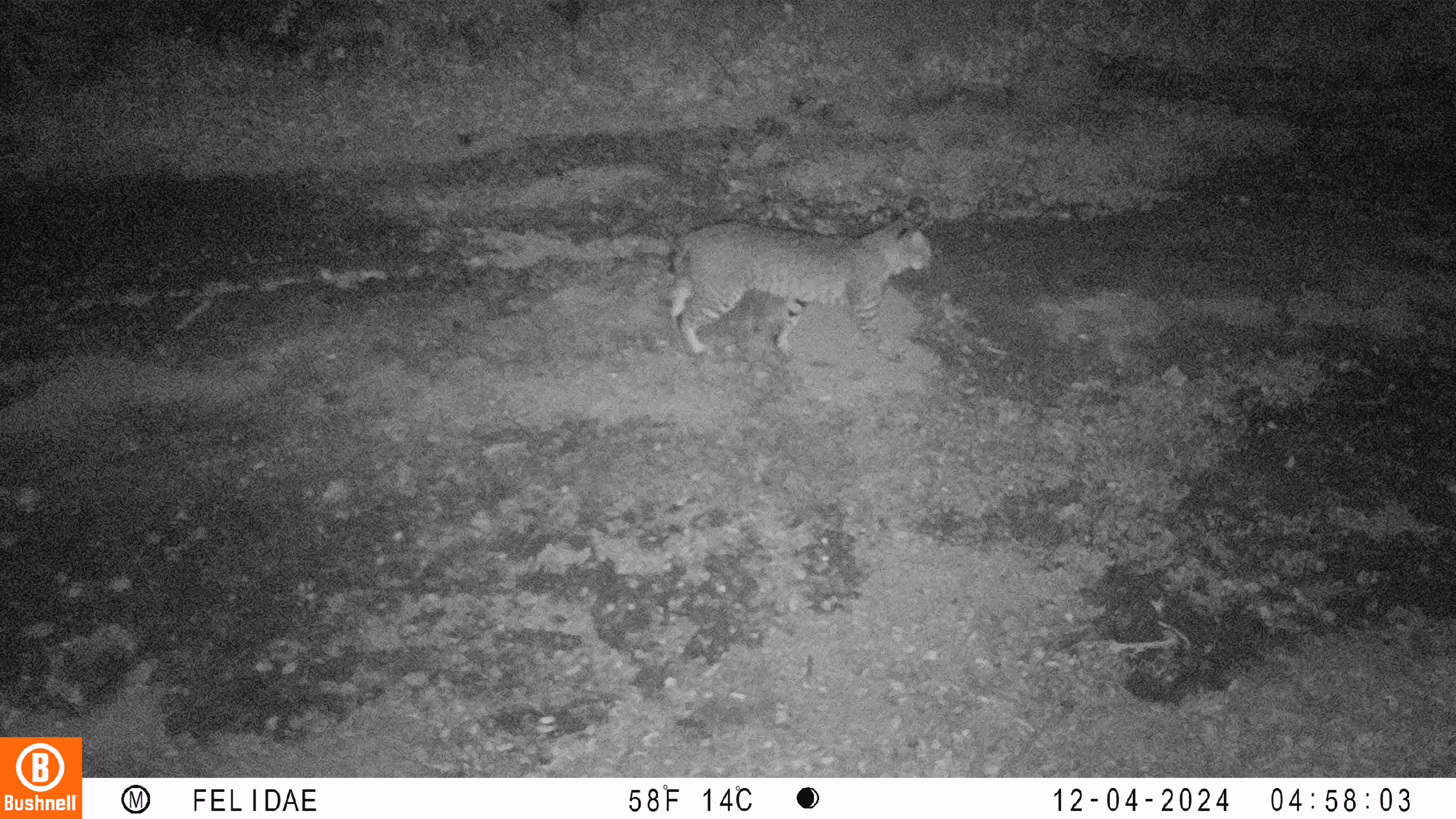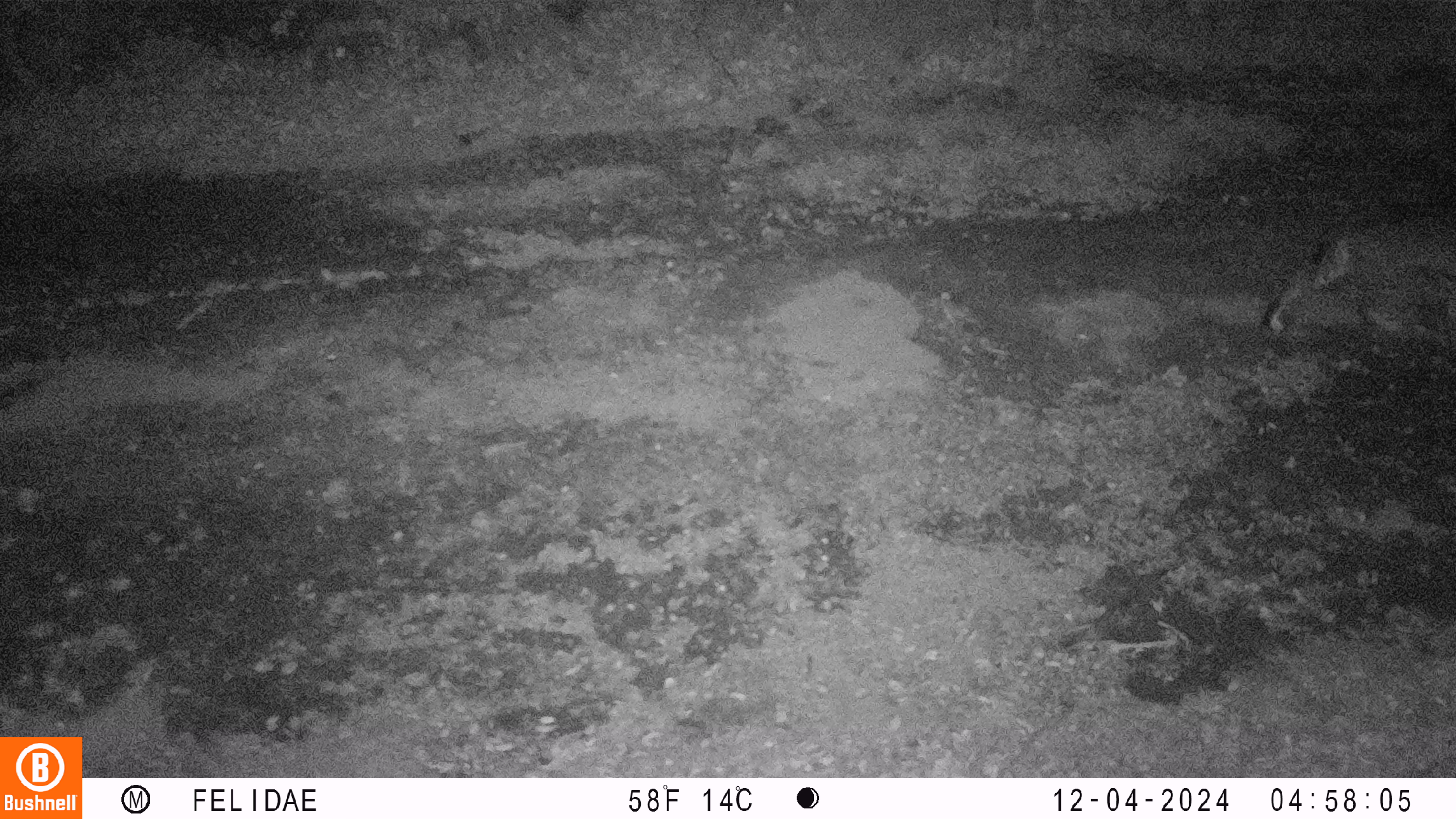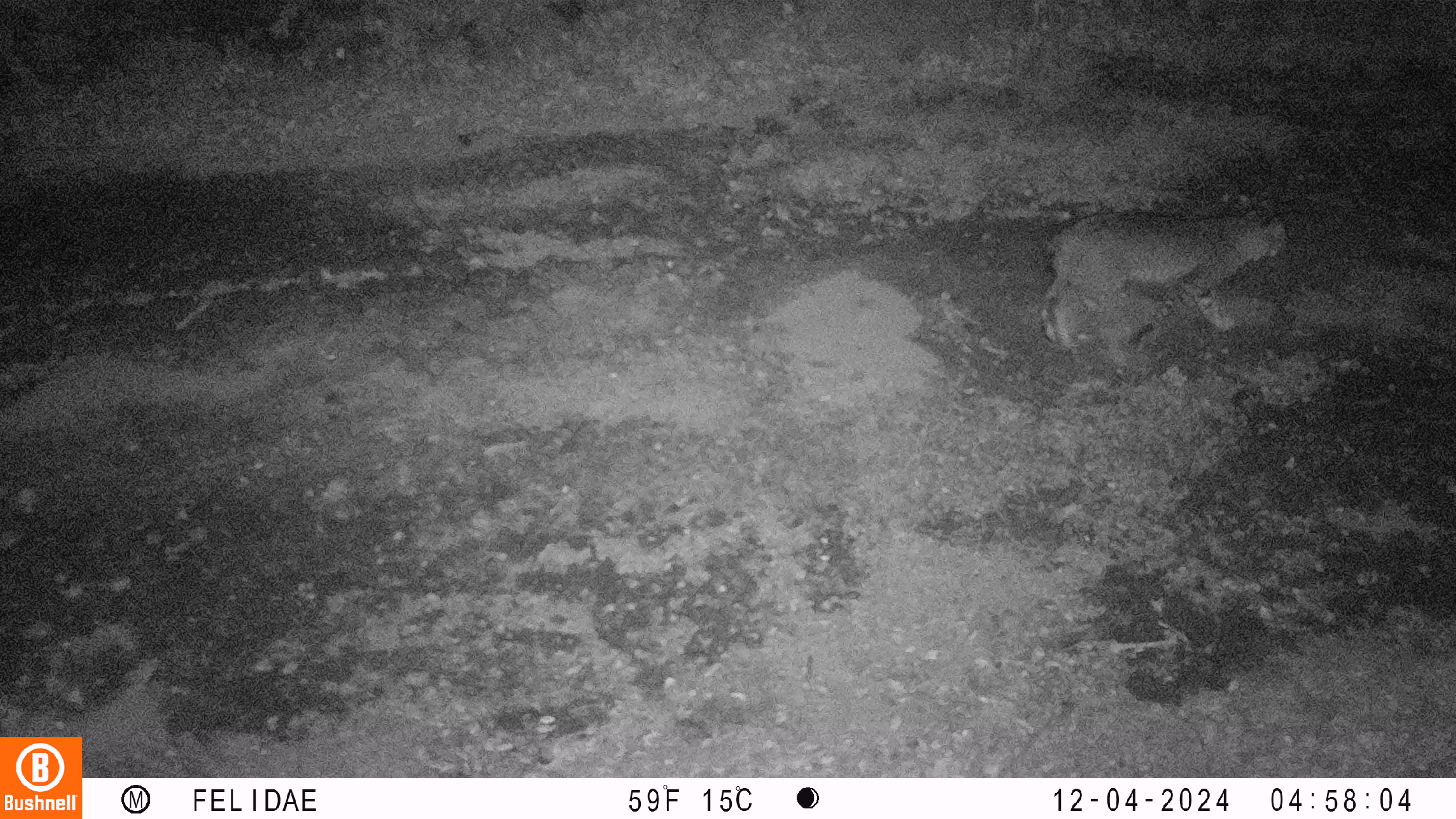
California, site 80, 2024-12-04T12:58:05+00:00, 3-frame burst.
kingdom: Animalia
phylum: Chordata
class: Mammalia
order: Carnivora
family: Felidae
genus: Lynx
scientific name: Lynx rufus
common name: bobcat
Bobcat (Lynx rufus).